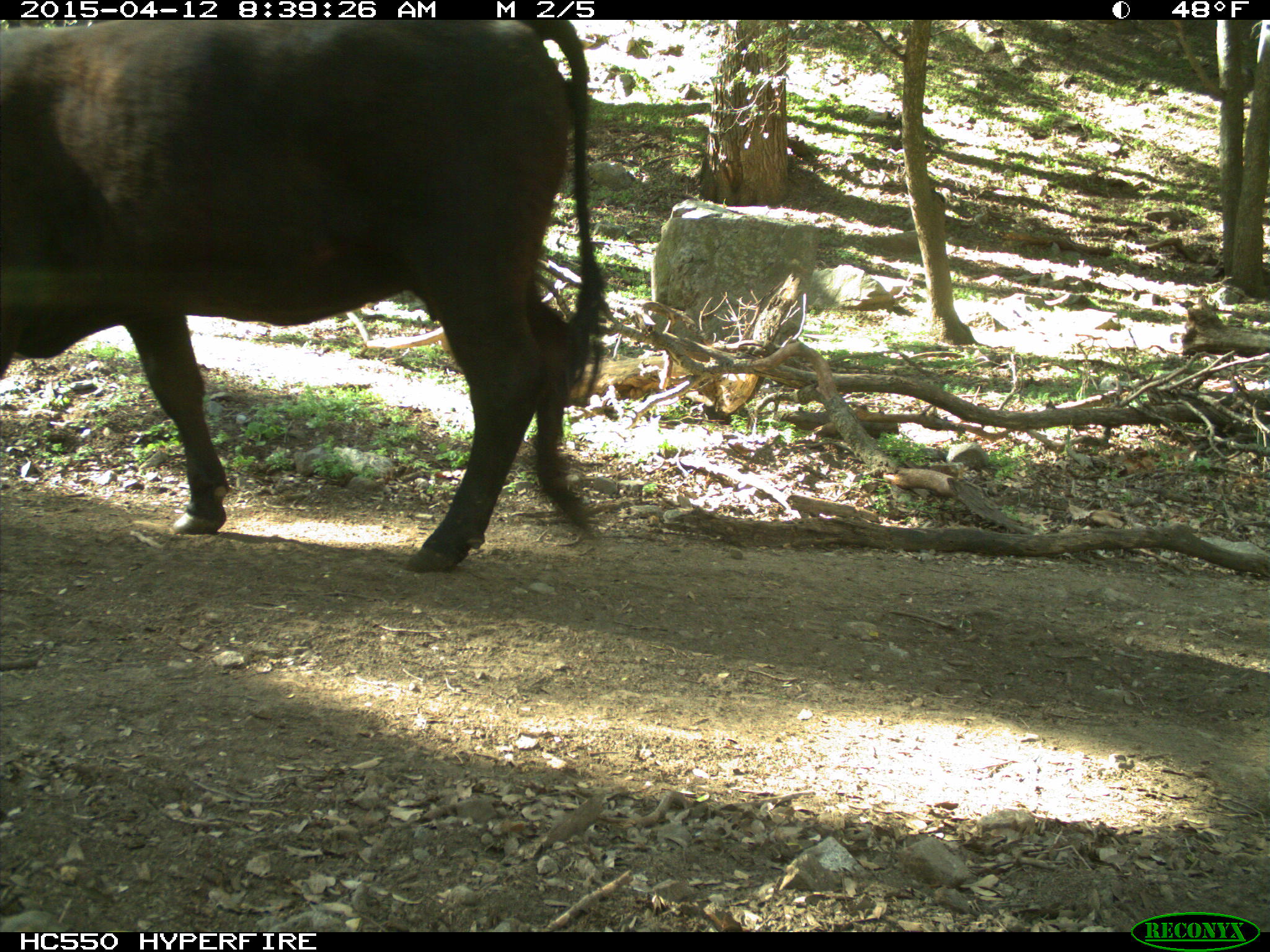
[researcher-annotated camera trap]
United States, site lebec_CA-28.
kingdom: Animalia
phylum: Chordata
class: Mammalia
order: Artiodactyla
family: Bovidae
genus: Bos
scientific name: Bos taurus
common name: domestic cow